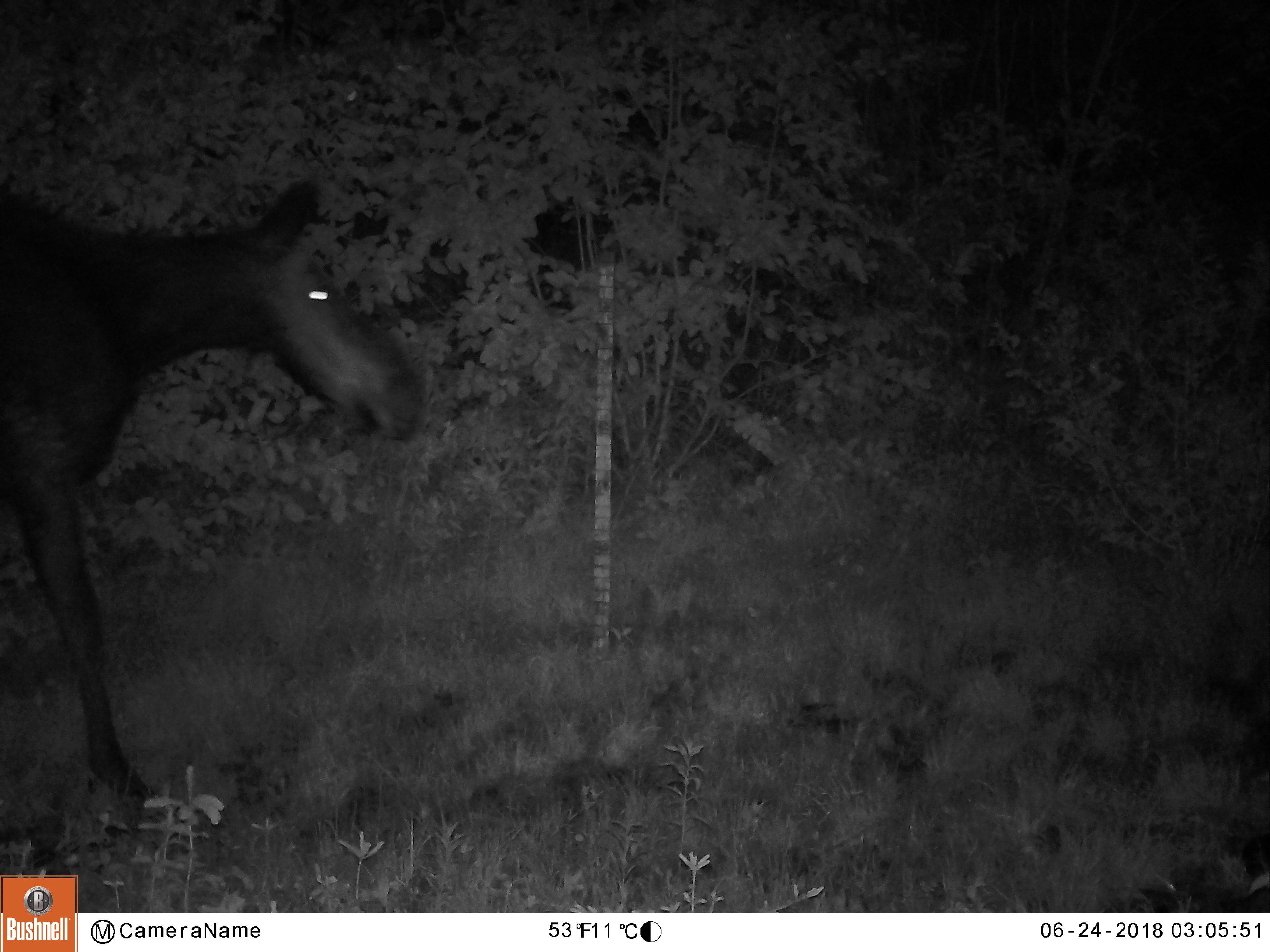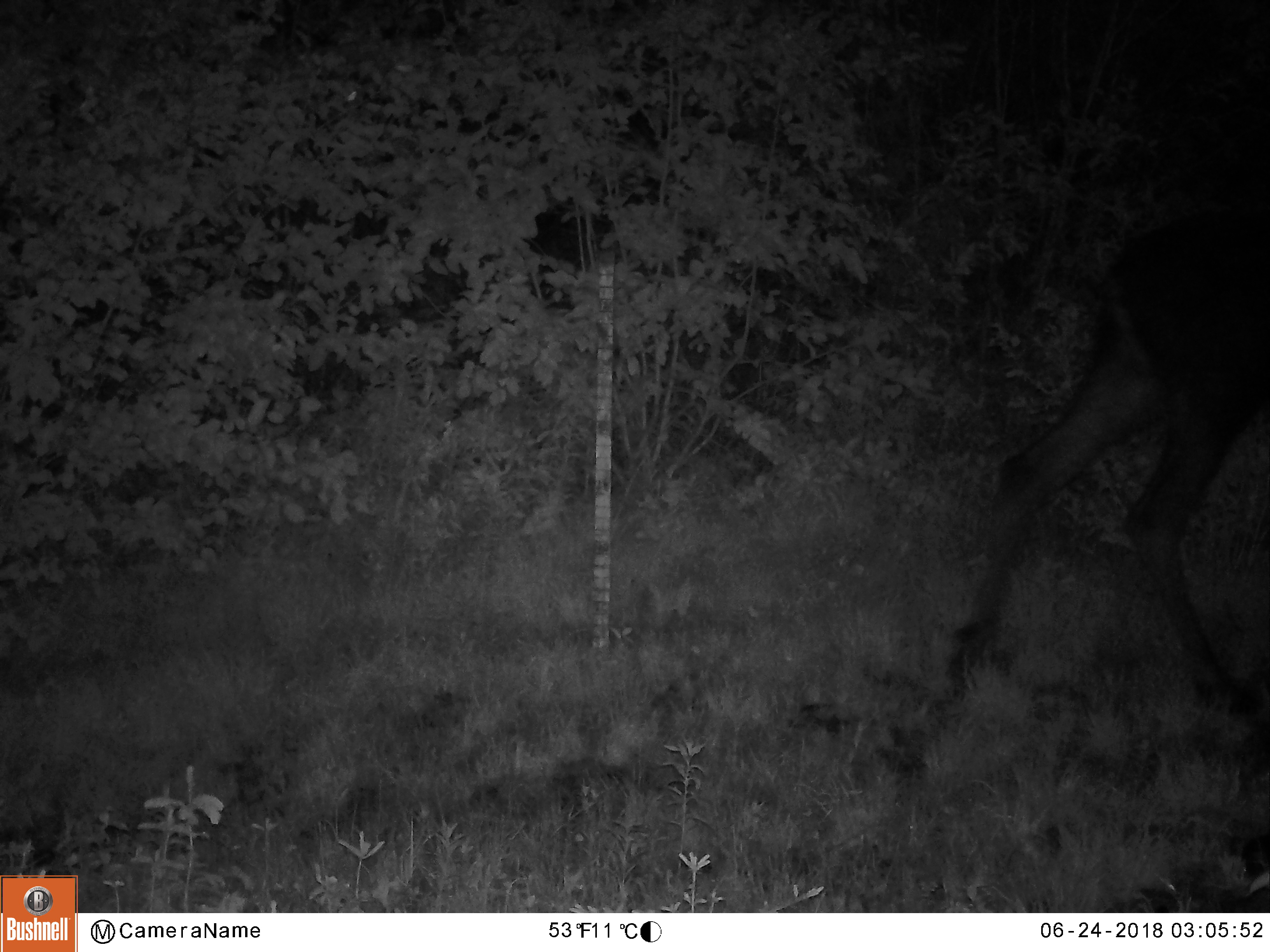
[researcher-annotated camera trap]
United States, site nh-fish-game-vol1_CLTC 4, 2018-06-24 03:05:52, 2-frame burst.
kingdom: Animalia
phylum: Chordata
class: Mammalia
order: Artiodactyla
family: Cervidae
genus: Alces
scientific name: Alces alces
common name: moose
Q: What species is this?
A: Moose (Alces alces).